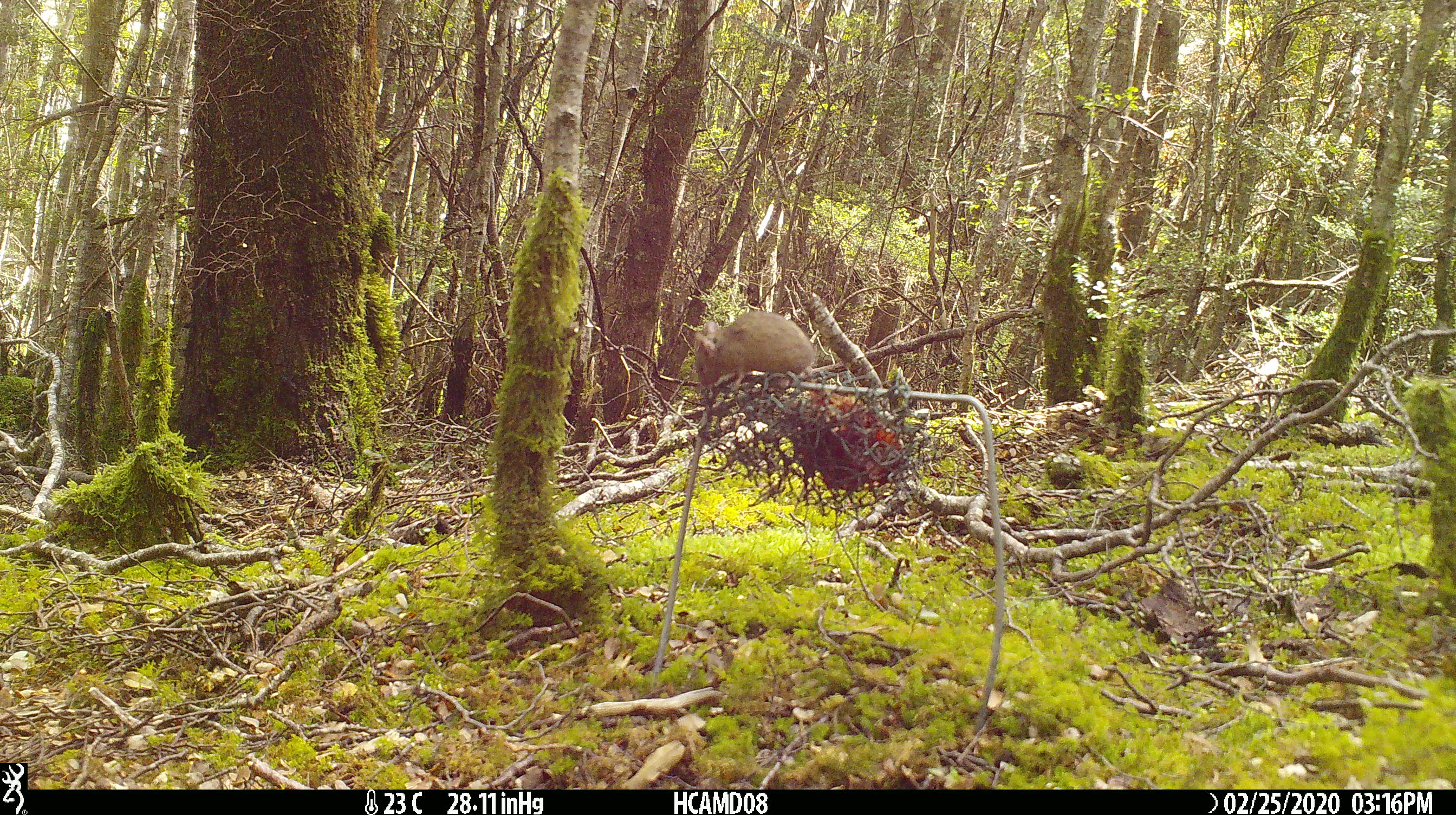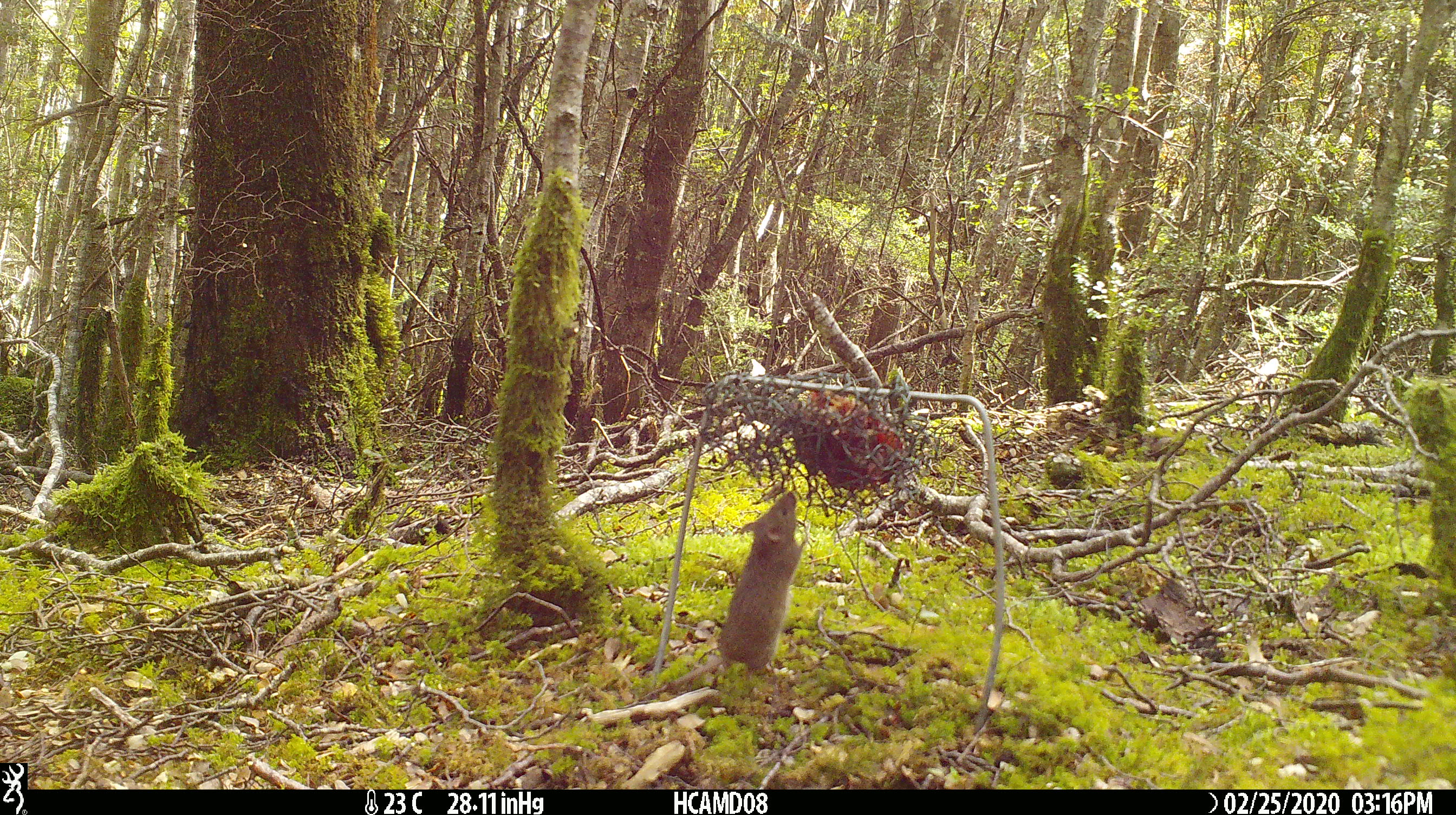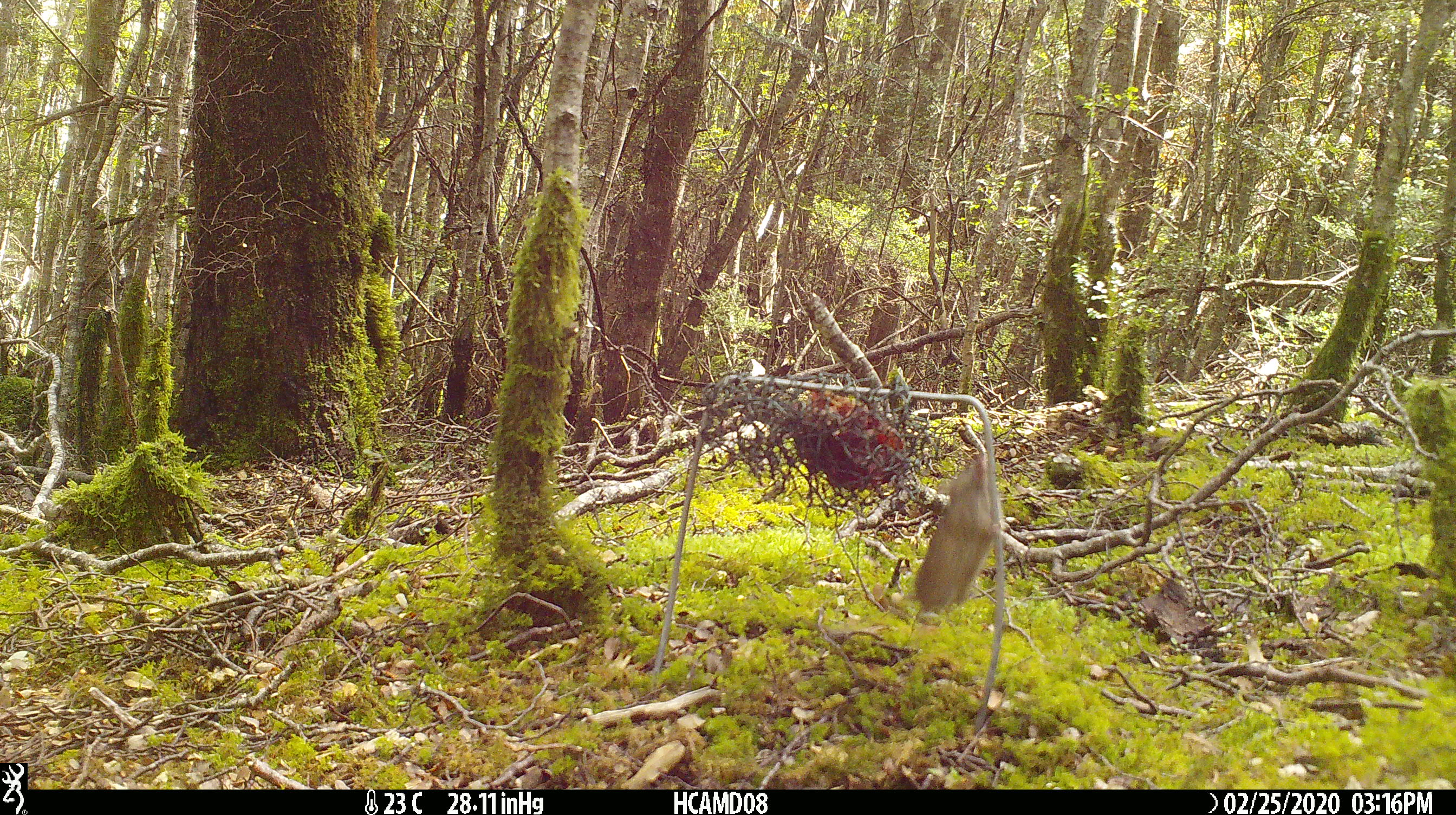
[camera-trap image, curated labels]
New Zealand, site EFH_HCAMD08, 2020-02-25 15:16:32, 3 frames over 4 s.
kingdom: Animalia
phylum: Chordata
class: Mammalia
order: Rodentia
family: Muridae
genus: Mus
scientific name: Mus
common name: mouse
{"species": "mouse (Mus)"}